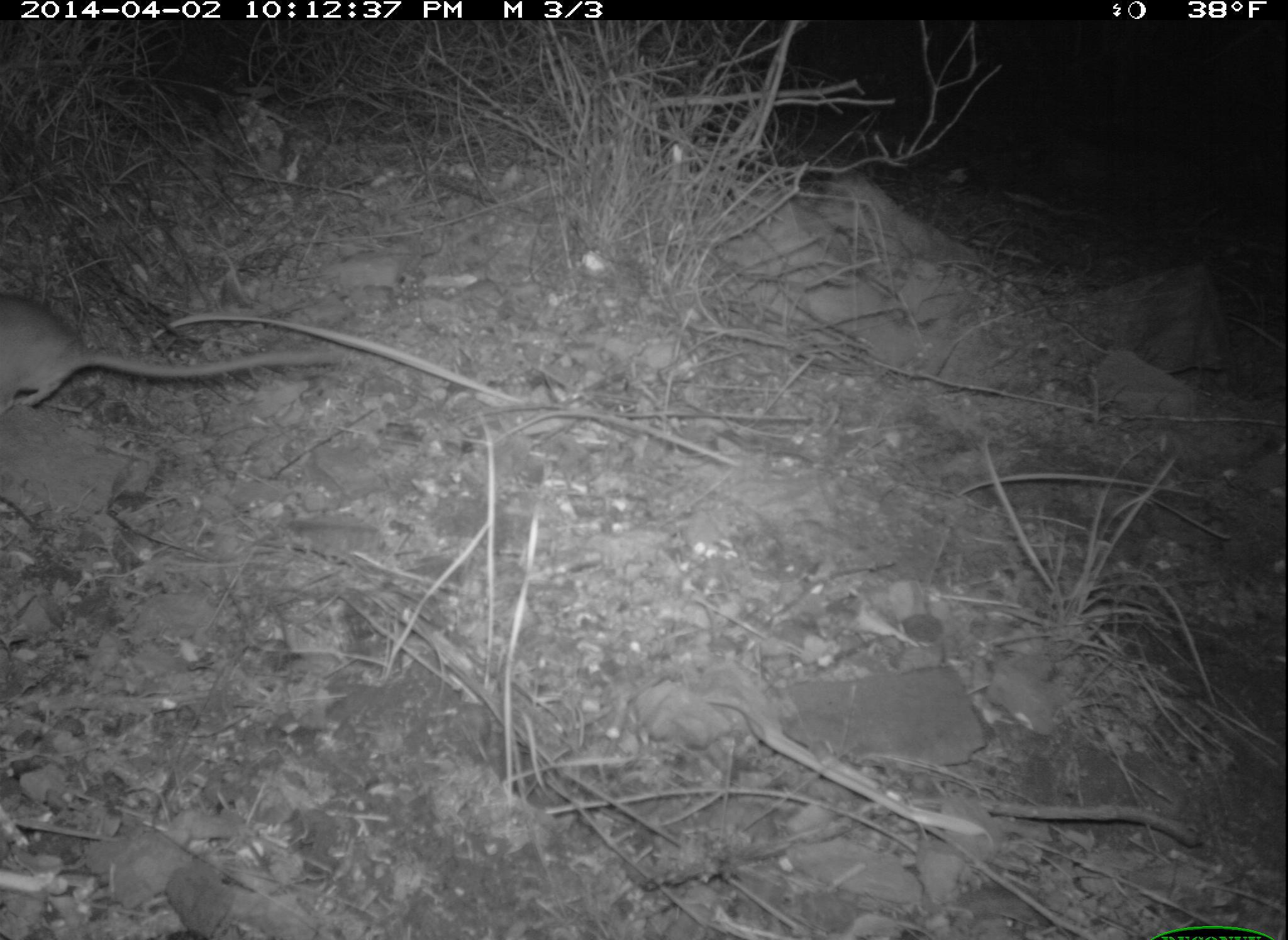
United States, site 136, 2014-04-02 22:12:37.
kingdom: Animalia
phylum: Chordata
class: Mammalia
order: Rodentia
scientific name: Rodentia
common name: rodent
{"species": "rodent (Rodentia)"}